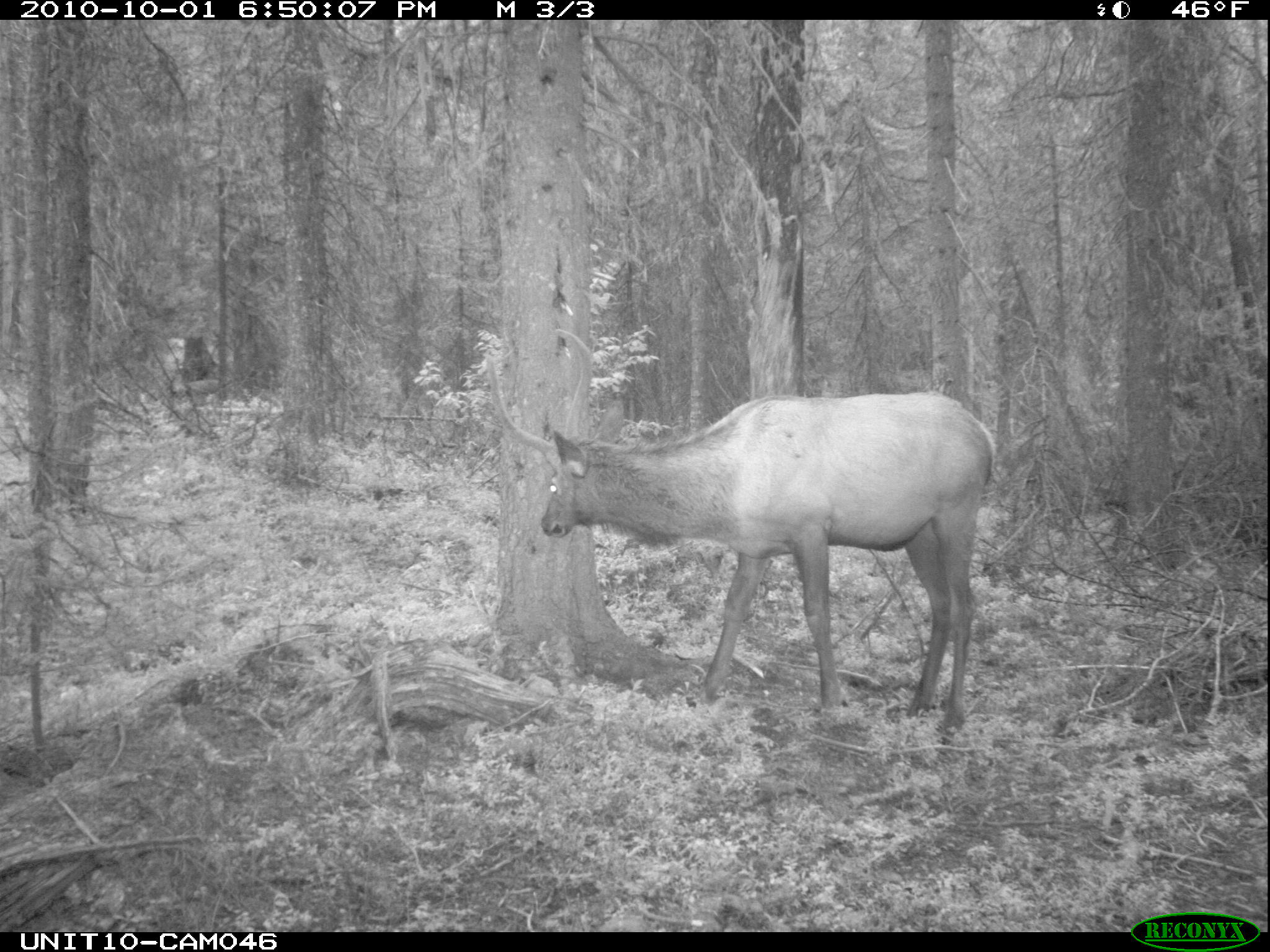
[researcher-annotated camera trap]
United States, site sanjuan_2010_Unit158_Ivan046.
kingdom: Animalia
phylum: Chordata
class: Mammalia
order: Artiodactyla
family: Cervidae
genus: Cervus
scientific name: Cervus elaphus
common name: red deer